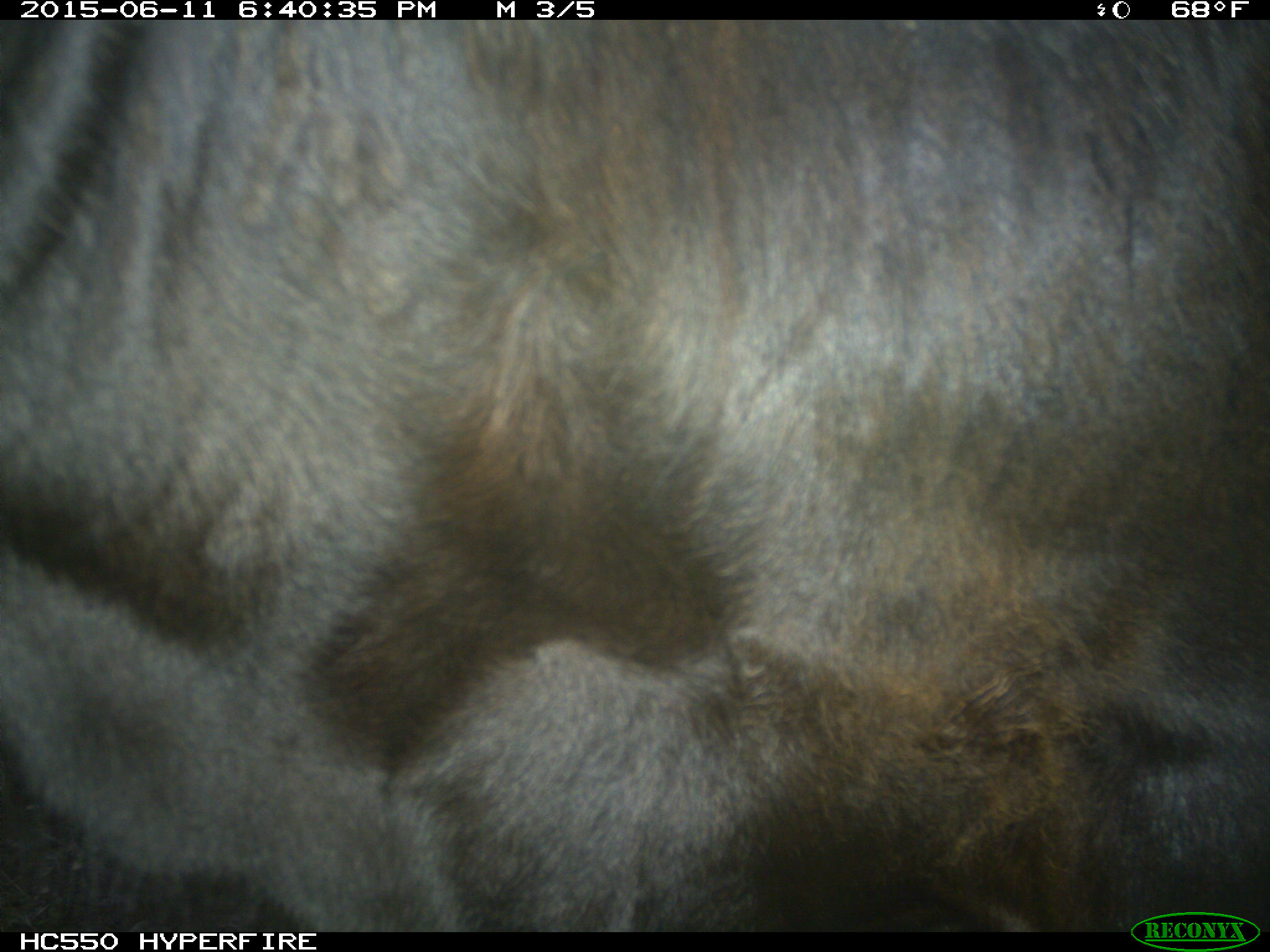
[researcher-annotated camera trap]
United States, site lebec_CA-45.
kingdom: Animalia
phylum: Chordata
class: Mammalia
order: Artiodactyla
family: Bovidae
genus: Bos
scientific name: Bos taurus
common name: domestic cow